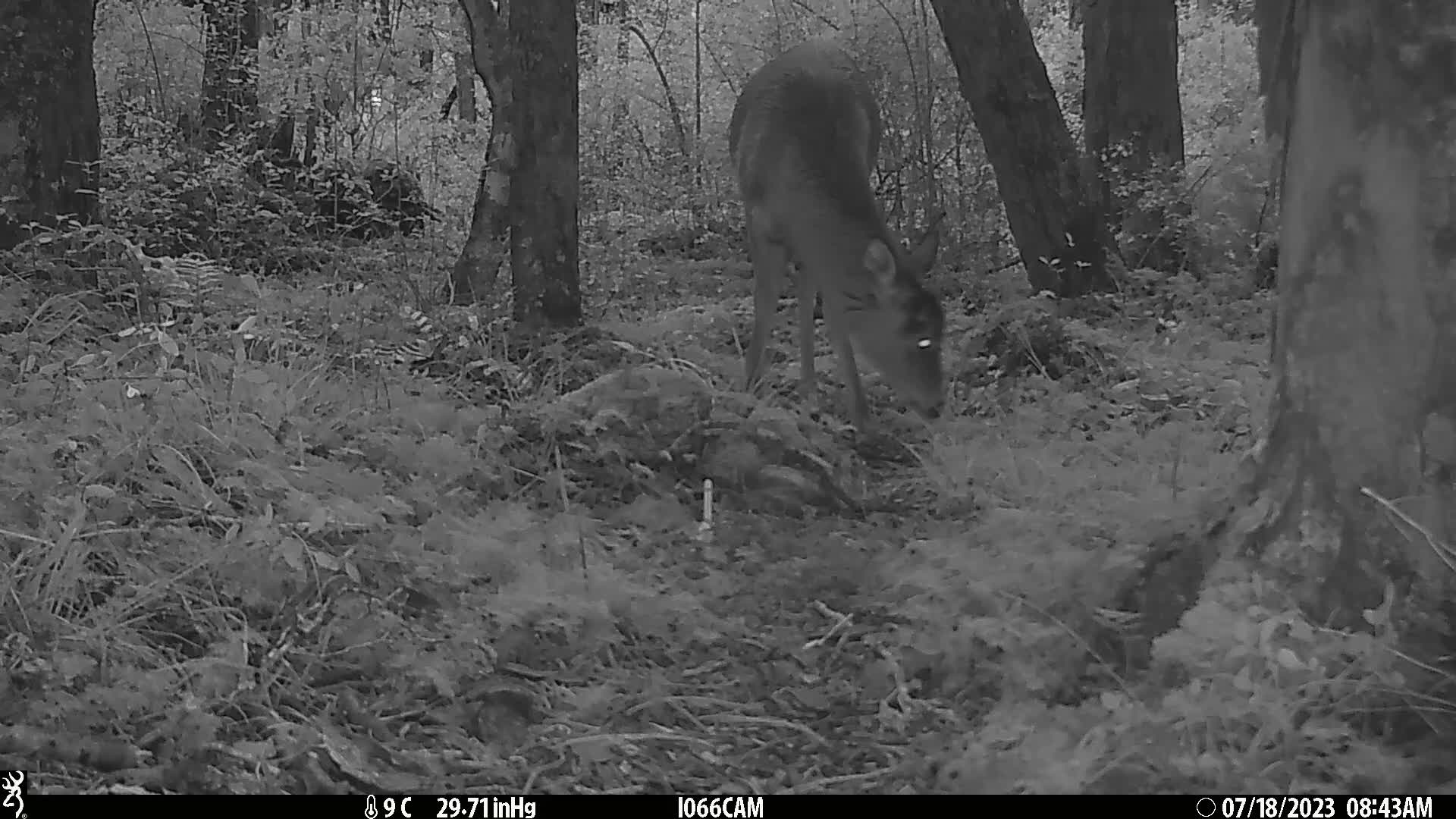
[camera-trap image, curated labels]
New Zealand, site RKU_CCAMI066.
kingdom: Animalia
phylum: Chordata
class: Mammalia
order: Artiodactyla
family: Cervidae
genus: Odocoileus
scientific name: Odocoileus virginianus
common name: white-tailed deer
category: white tailed deer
White tailed deer (white-tailed deer) (Odocoileus virginianus).